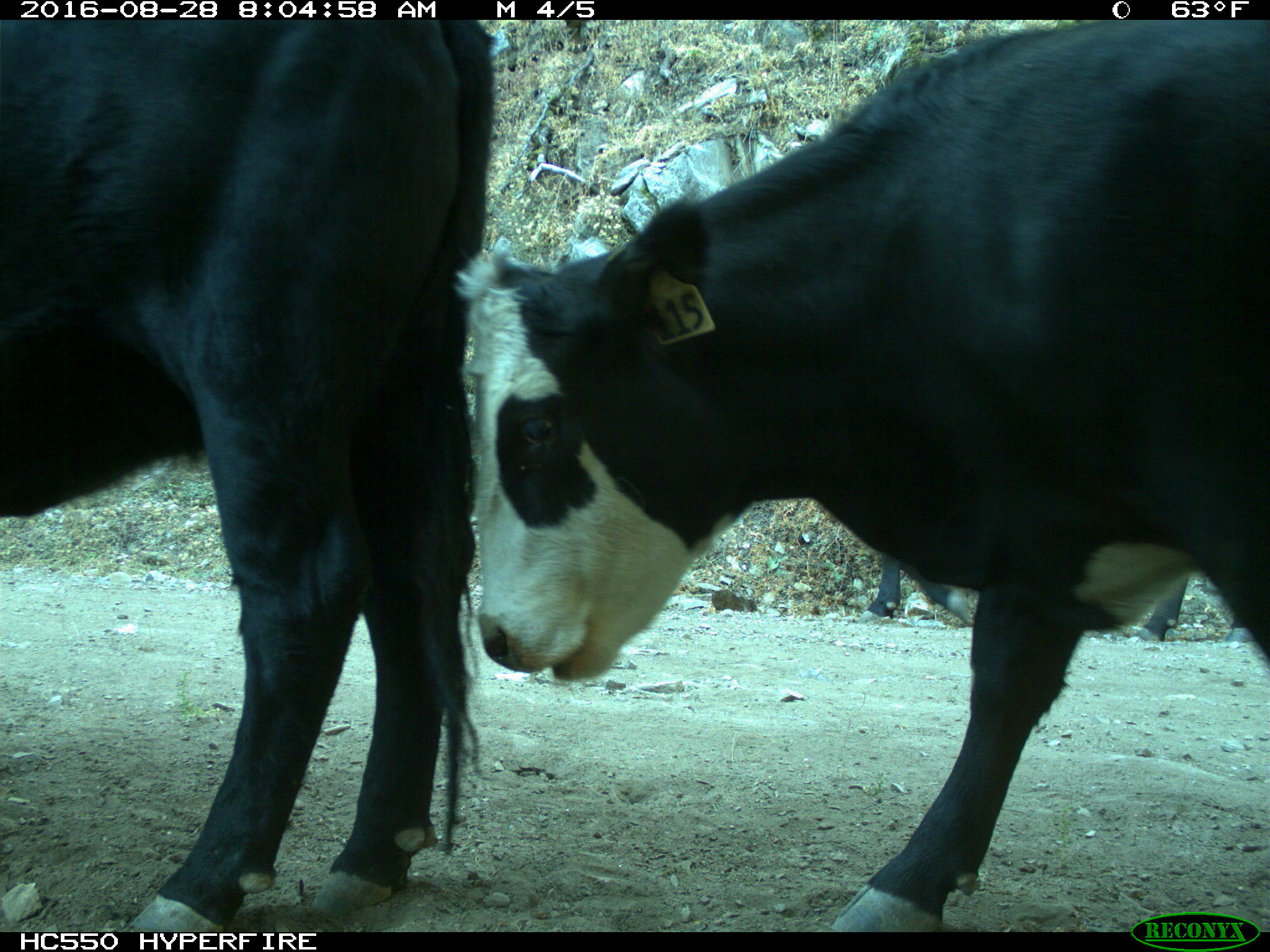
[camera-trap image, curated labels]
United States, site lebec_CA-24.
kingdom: Animalia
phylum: Chordata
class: Mammalia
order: Artiodactyla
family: Bovidae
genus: Bos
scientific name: Bos taurus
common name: domestic cow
Bos taurus (domestic cow).